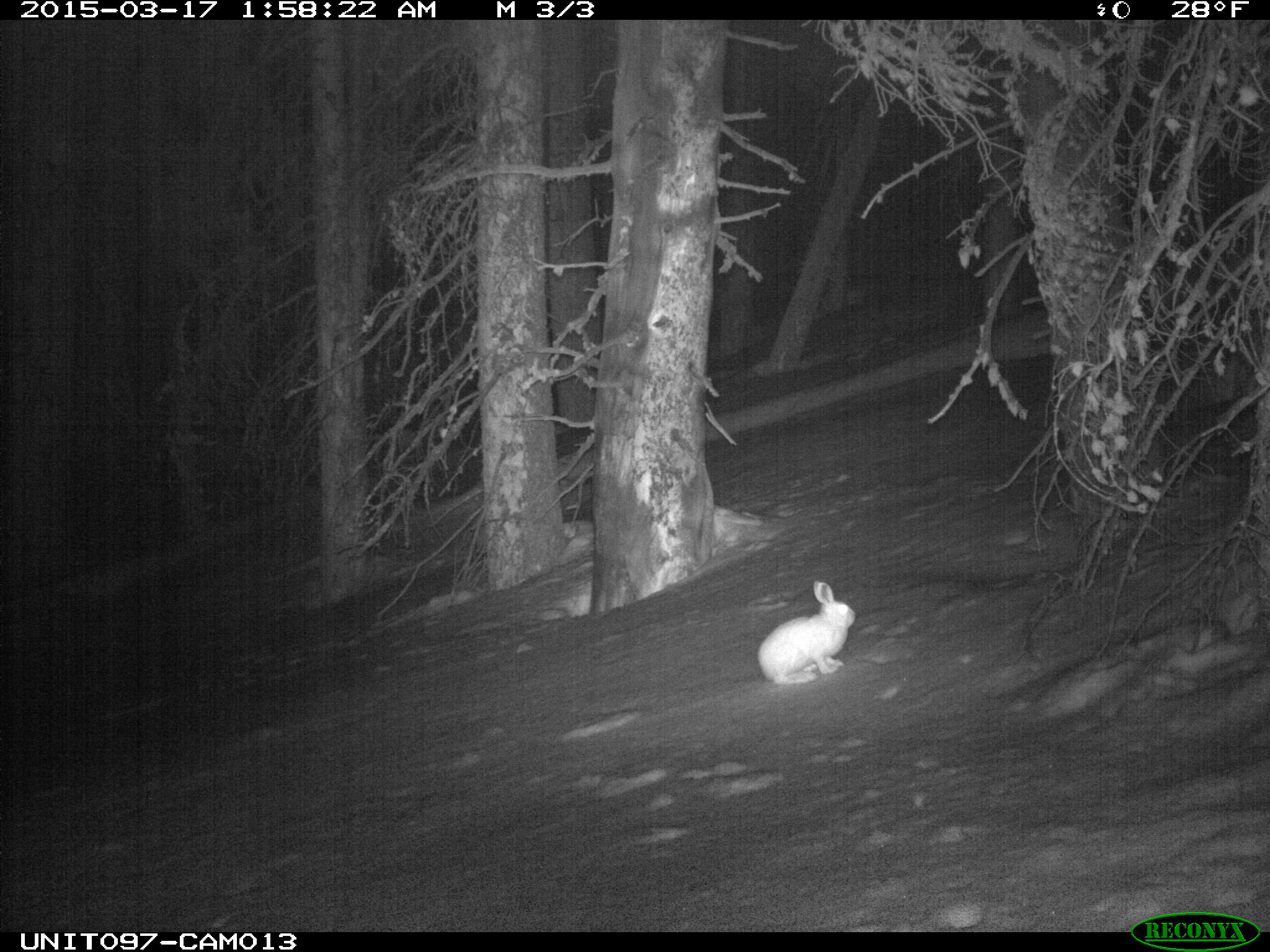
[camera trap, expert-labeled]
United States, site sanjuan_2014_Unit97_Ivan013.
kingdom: Animalia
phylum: Chordata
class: Mammalia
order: Lagomorpha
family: Leporidae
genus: Lepus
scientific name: Lepus americanus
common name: snowshoe hare